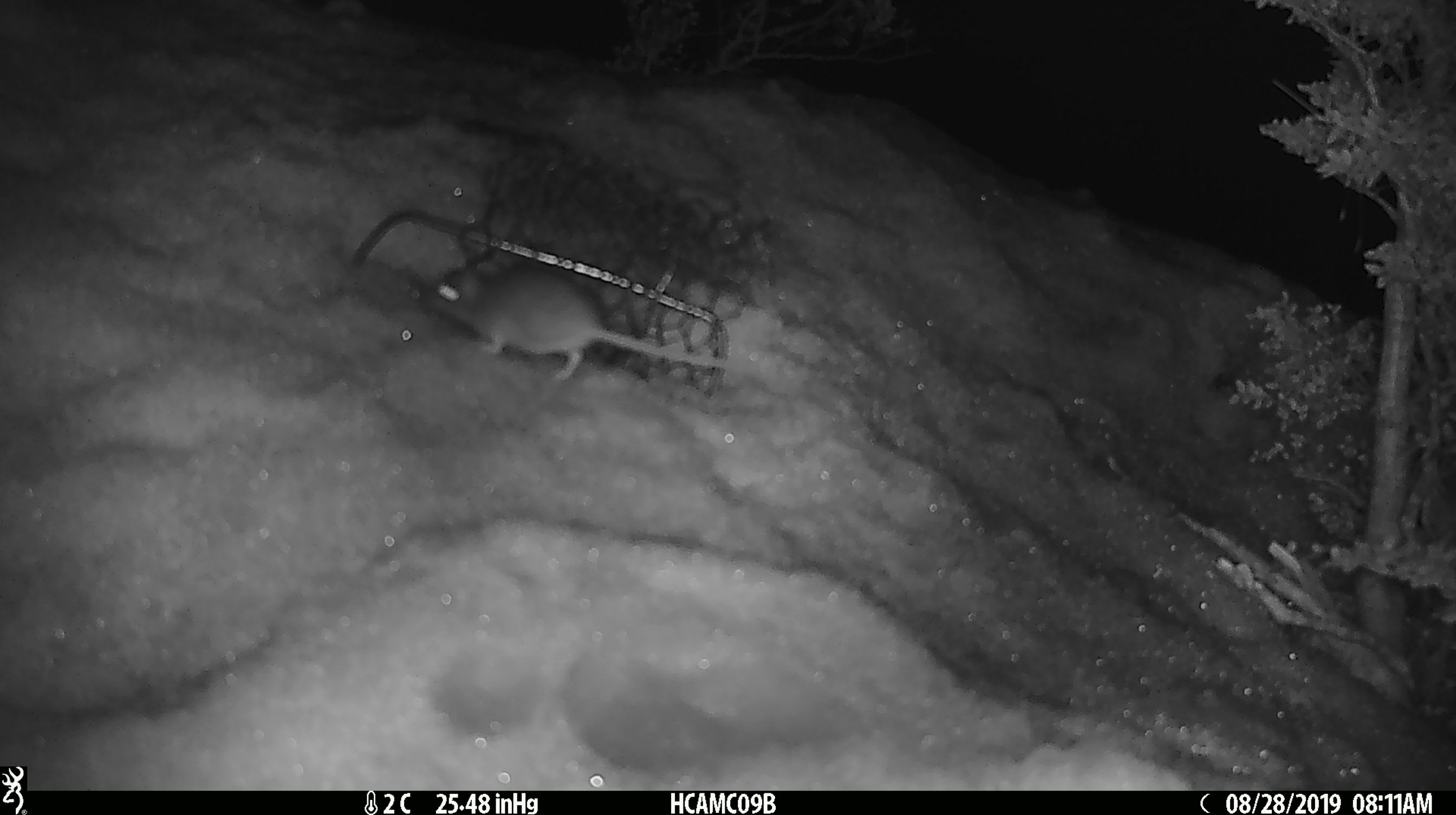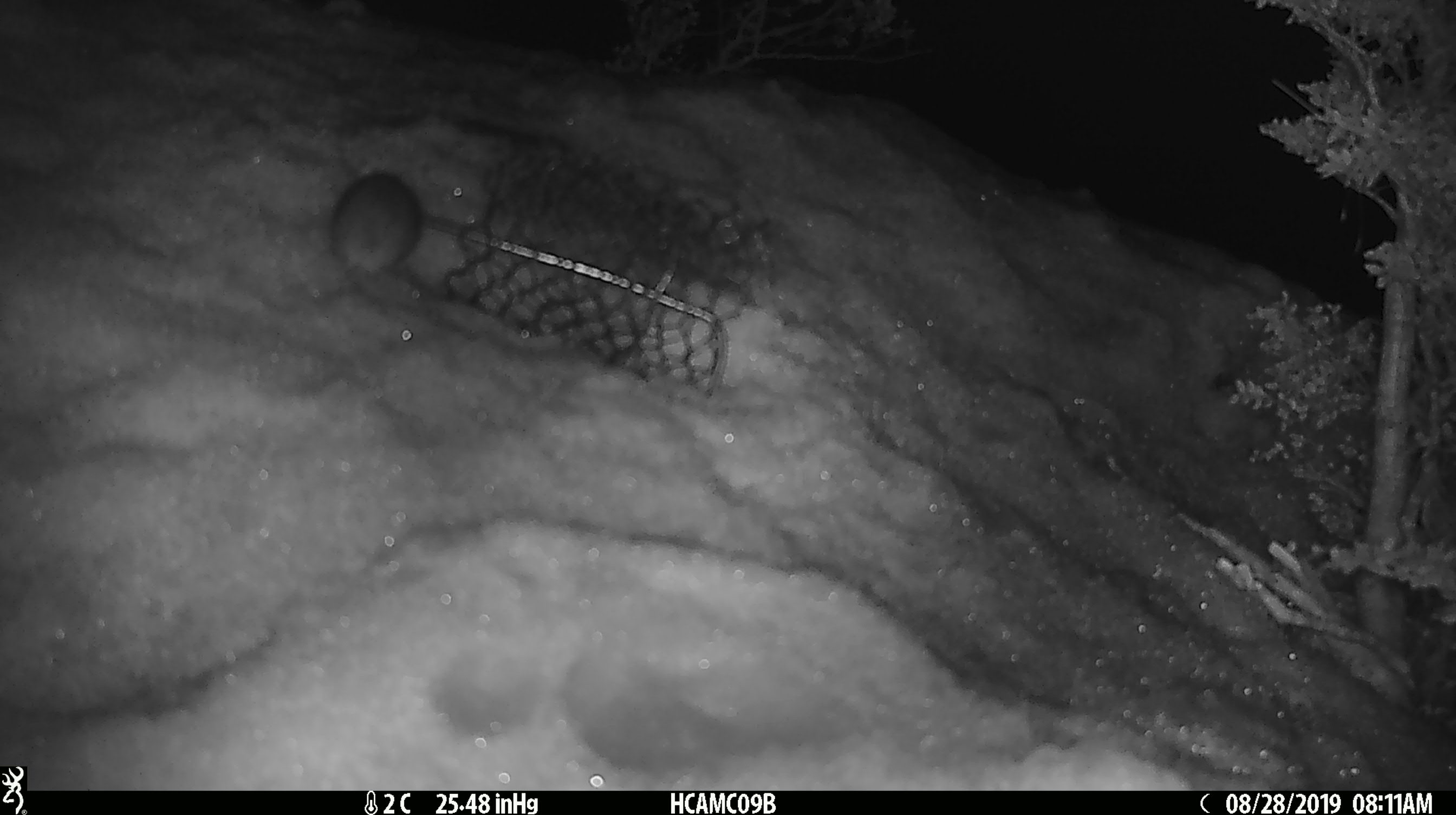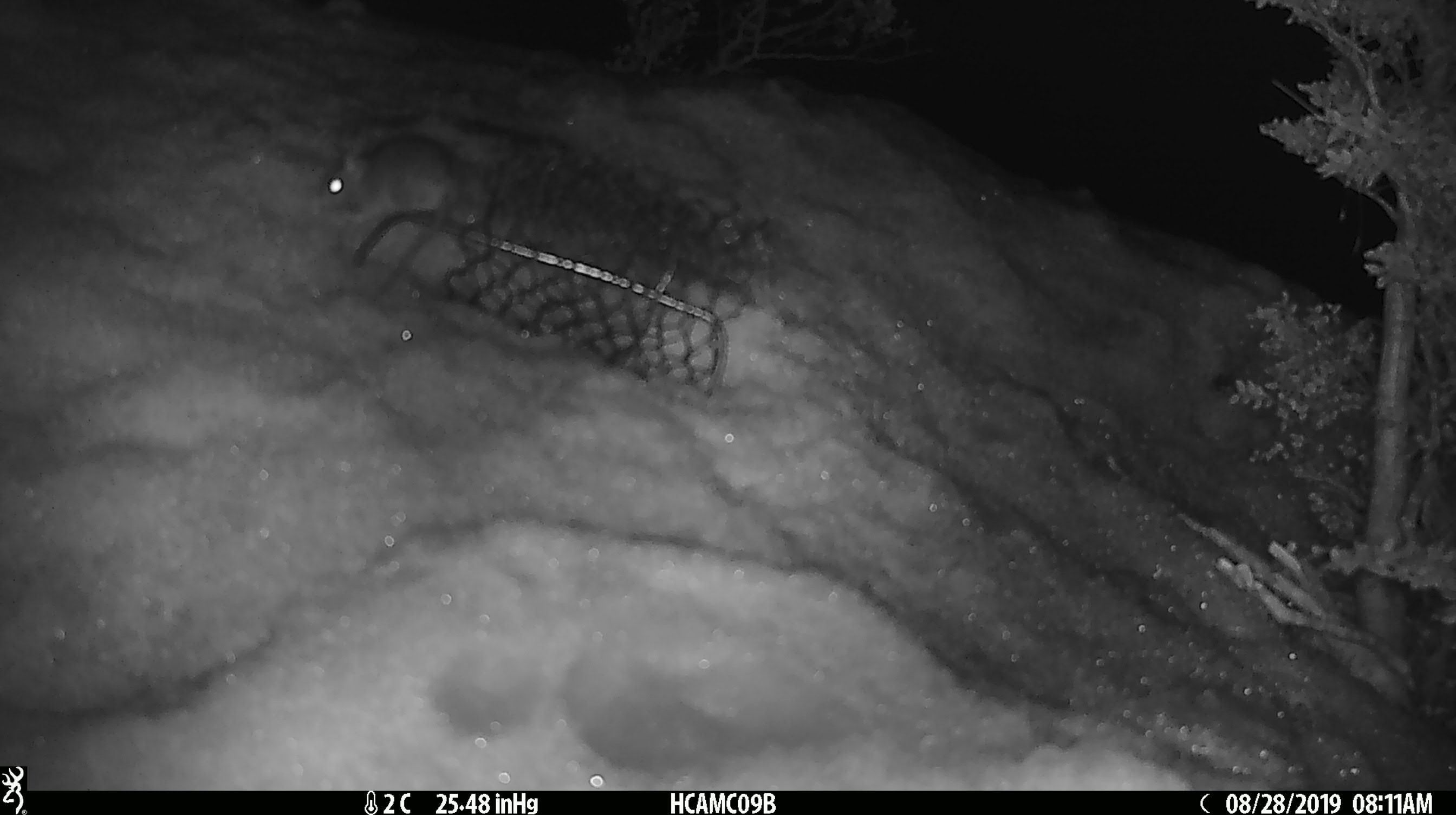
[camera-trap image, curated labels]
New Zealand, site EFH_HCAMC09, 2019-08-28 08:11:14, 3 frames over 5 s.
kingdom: Animalia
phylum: Chordata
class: Mammalia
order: Rodentia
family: Muridae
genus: Mus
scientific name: Mus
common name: mouse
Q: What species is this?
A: Mouse (Mus).